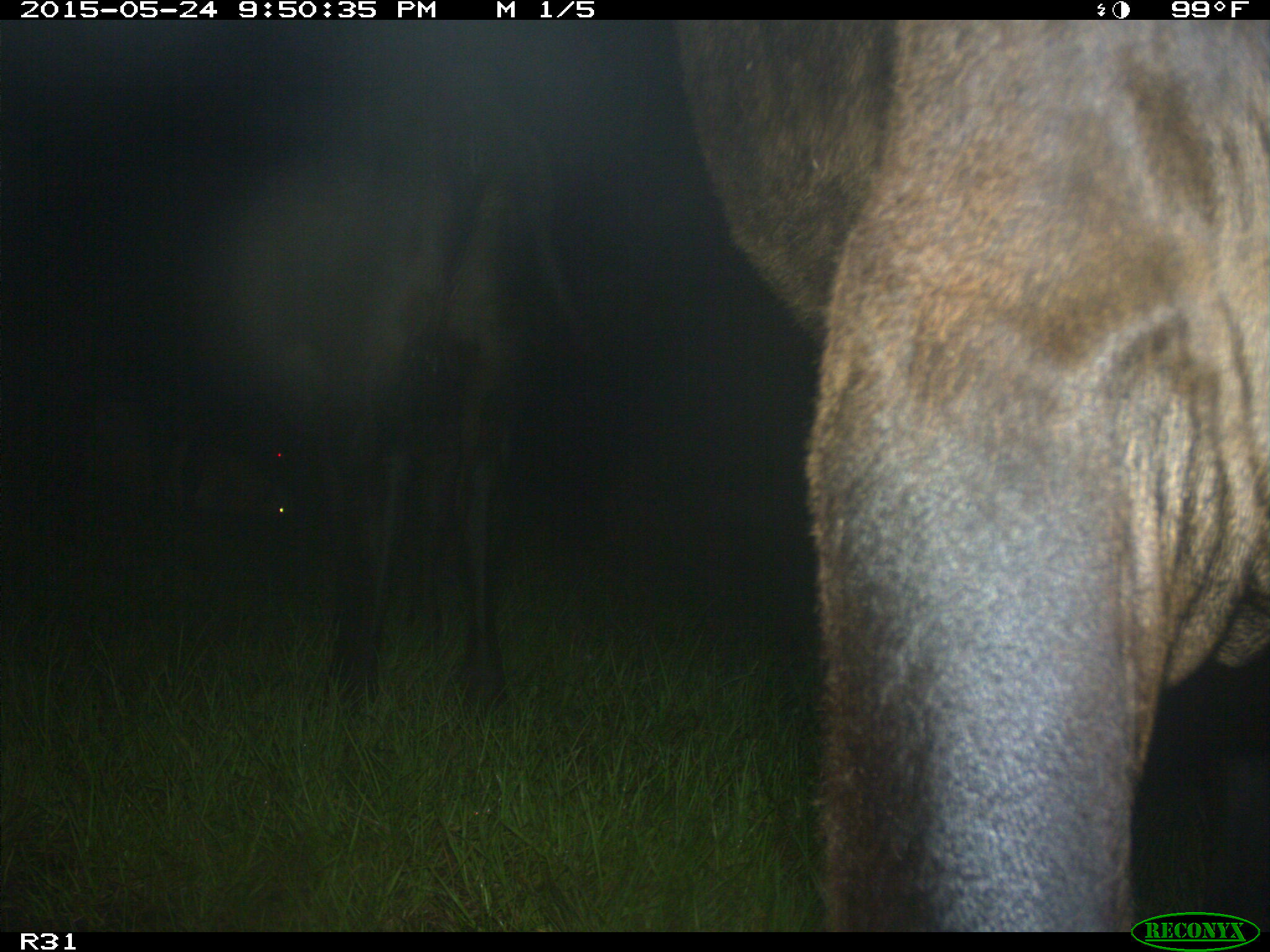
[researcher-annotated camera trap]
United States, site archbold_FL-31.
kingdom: Animalia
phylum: Chordata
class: Mammalia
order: Artiodactyla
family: Bovidae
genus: Bos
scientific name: Bos taurus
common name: domestic cow